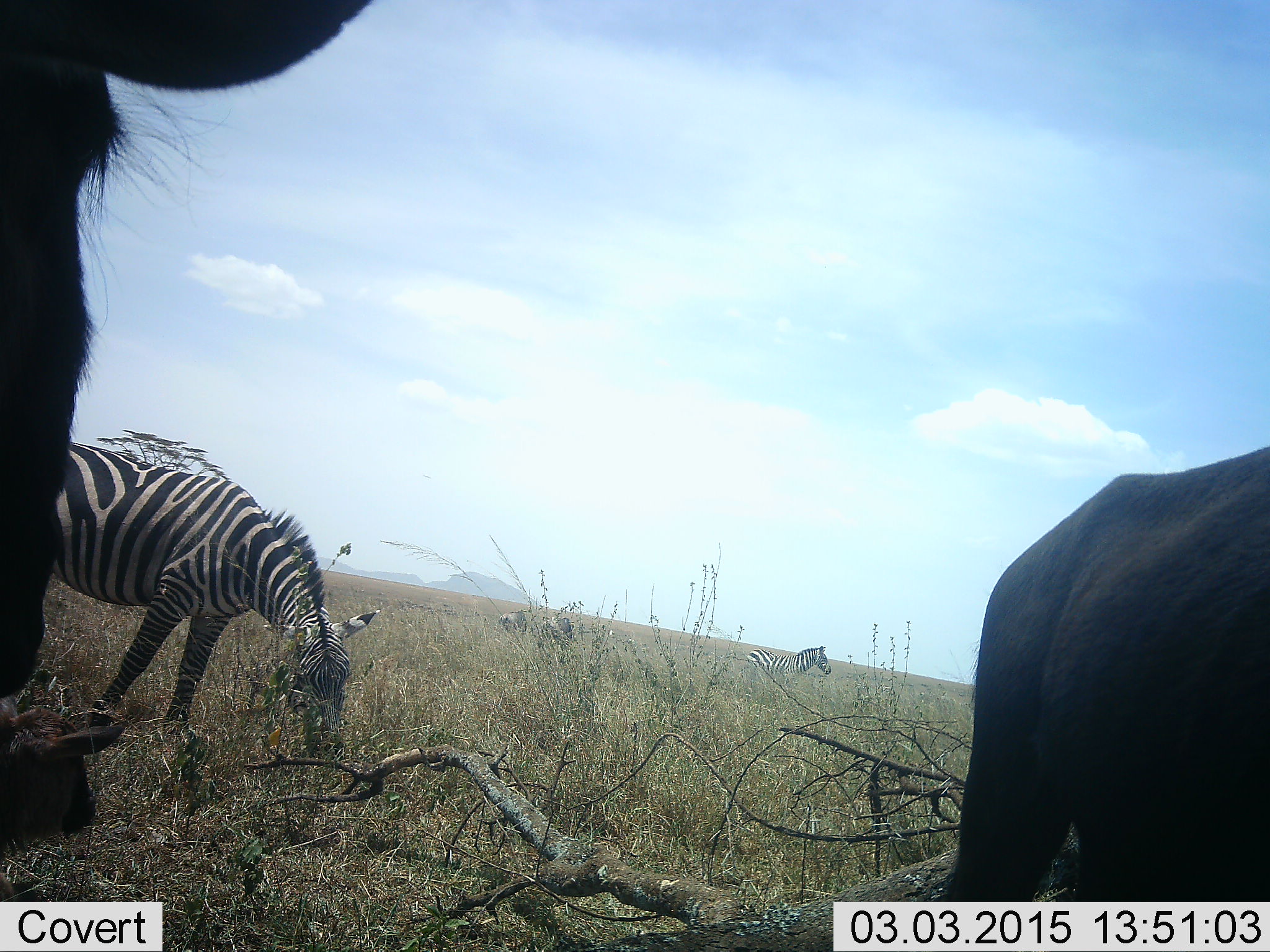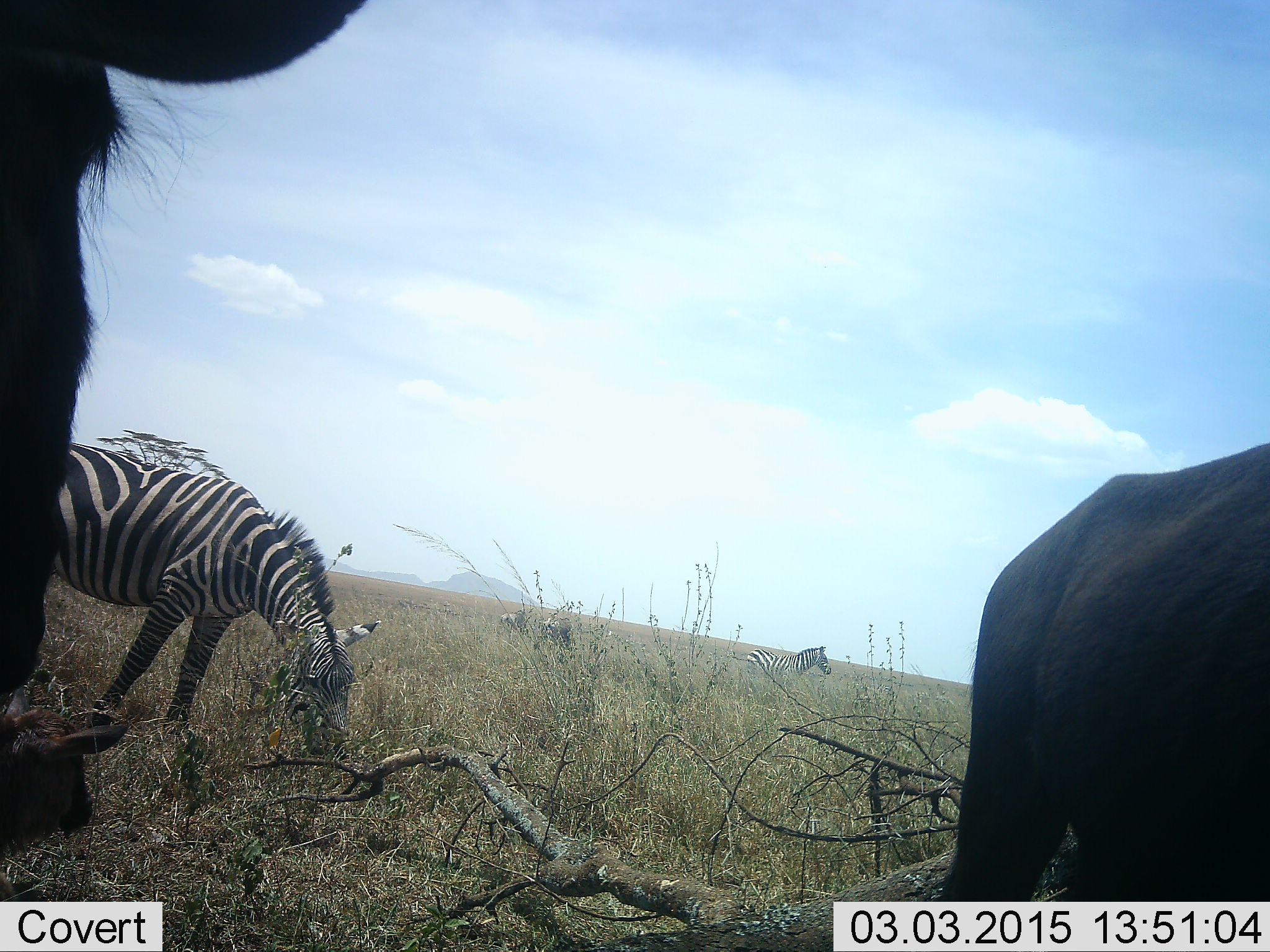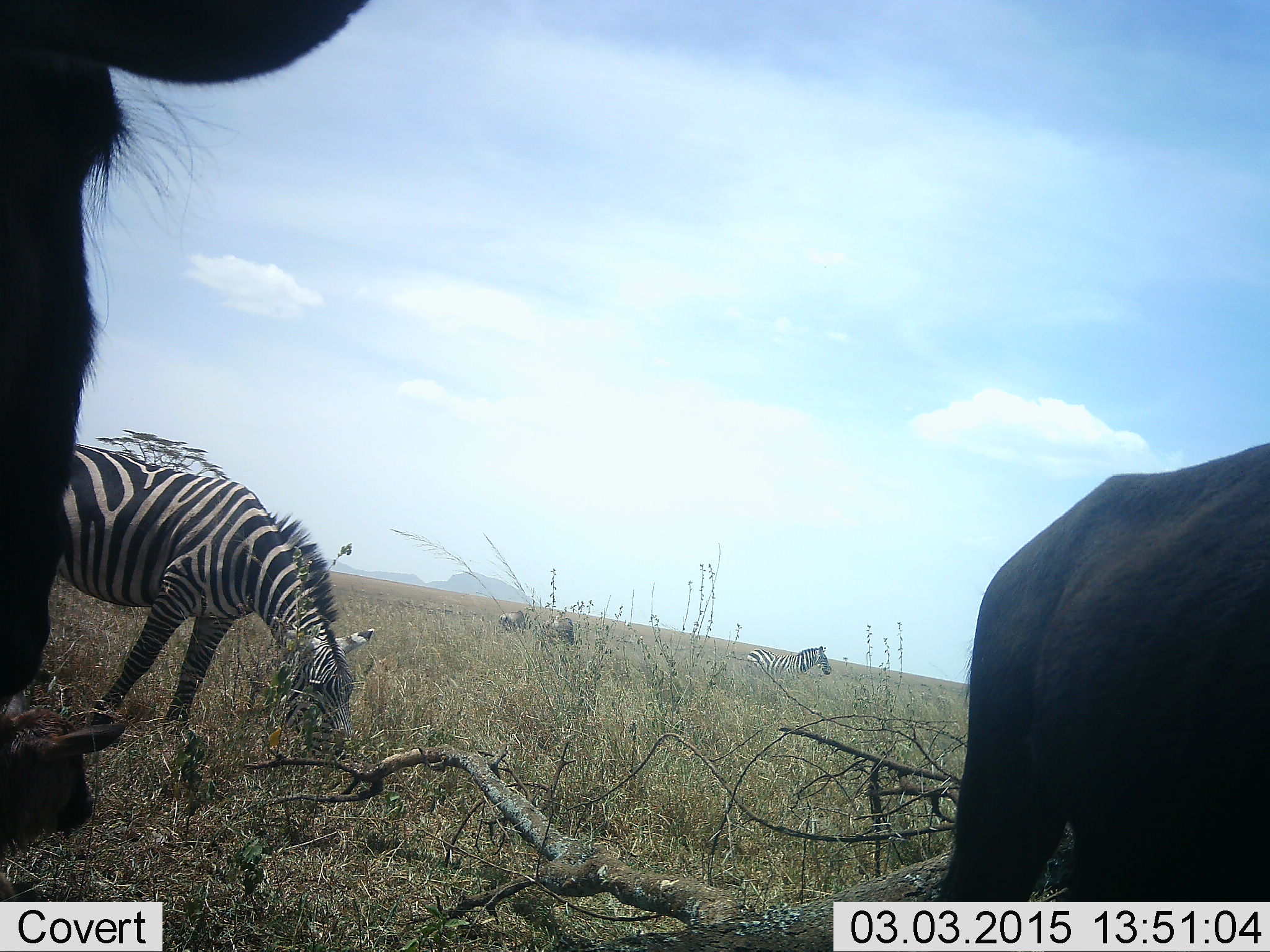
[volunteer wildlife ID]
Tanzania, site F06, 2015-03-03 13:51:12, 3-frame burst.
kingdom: Animalia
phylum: Chordata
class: Mammalia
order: Artiodactyla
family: Bovidae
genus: Connochaetes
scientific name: Connochaetes taurinus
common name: blue wildebeest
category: wildebeest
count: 2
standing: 90%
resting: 0%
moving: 0%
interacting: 0%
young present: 20%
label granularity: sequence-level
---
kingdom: Animalia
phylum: Chordata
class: Mammalia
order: Perissodactyla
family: Equidae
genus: Equus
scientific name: Equus quagga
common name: plains zebra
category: zebra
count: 2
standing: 64%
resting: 0%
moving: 9%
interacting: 0%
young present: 9%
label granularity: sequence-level